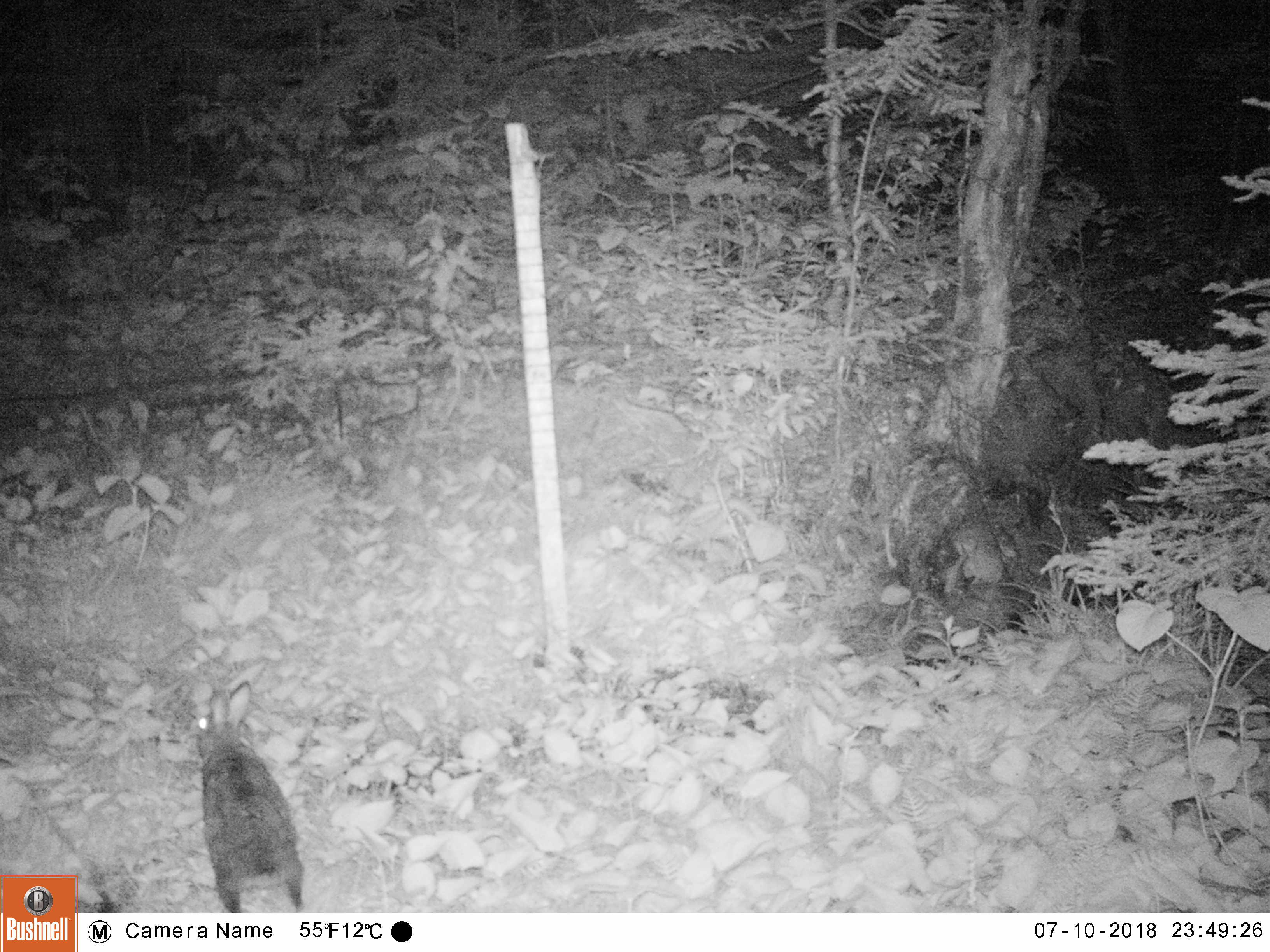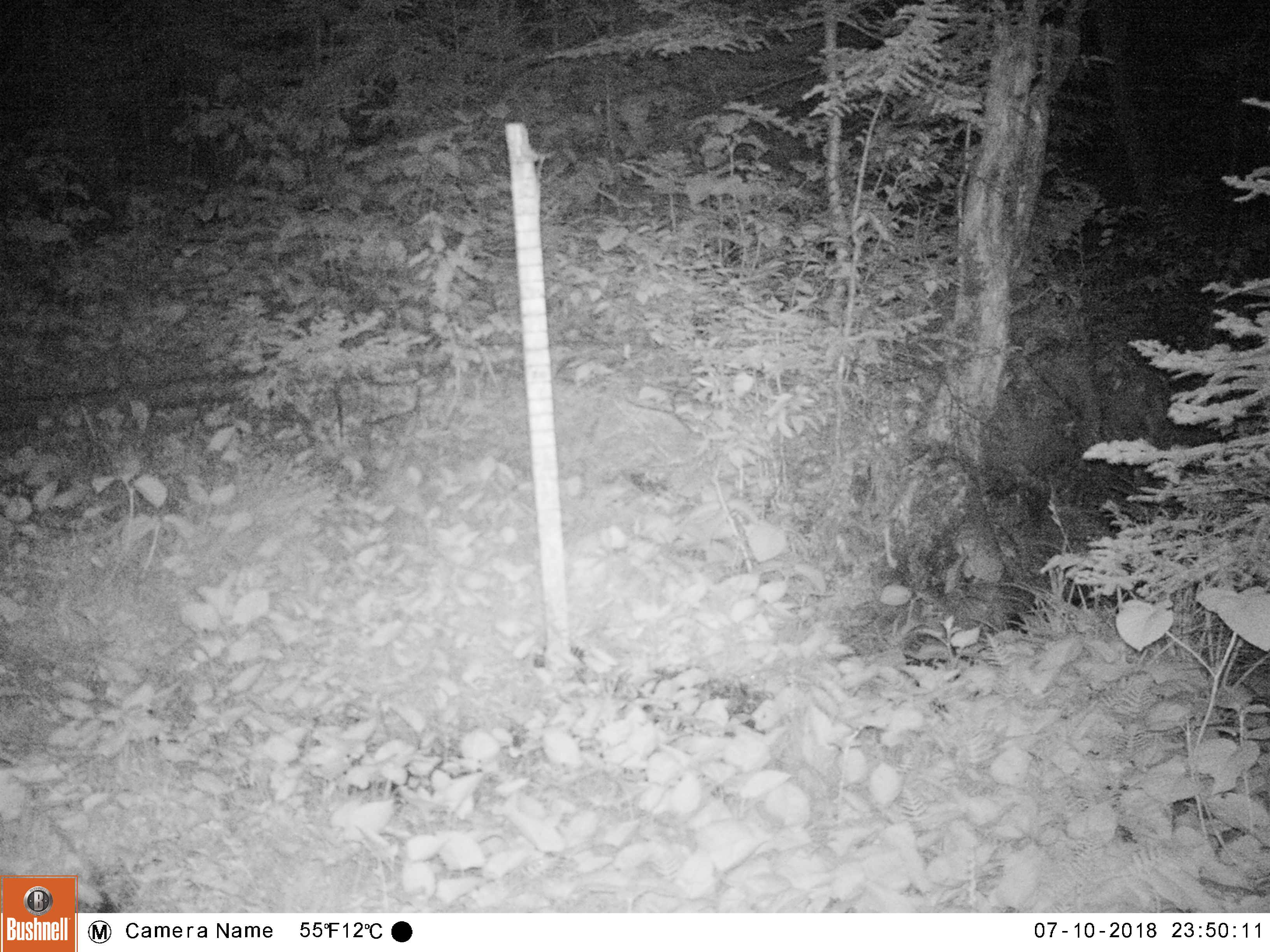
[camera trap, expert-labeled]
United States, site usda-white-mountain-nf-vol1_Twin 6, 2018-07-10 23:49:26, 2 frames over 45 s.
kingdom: Animalia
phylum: Chordata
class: Mammalia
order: Lagomorpha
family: Leporidae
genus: Lepus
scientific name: Lepus americanus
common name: snowshoe hare